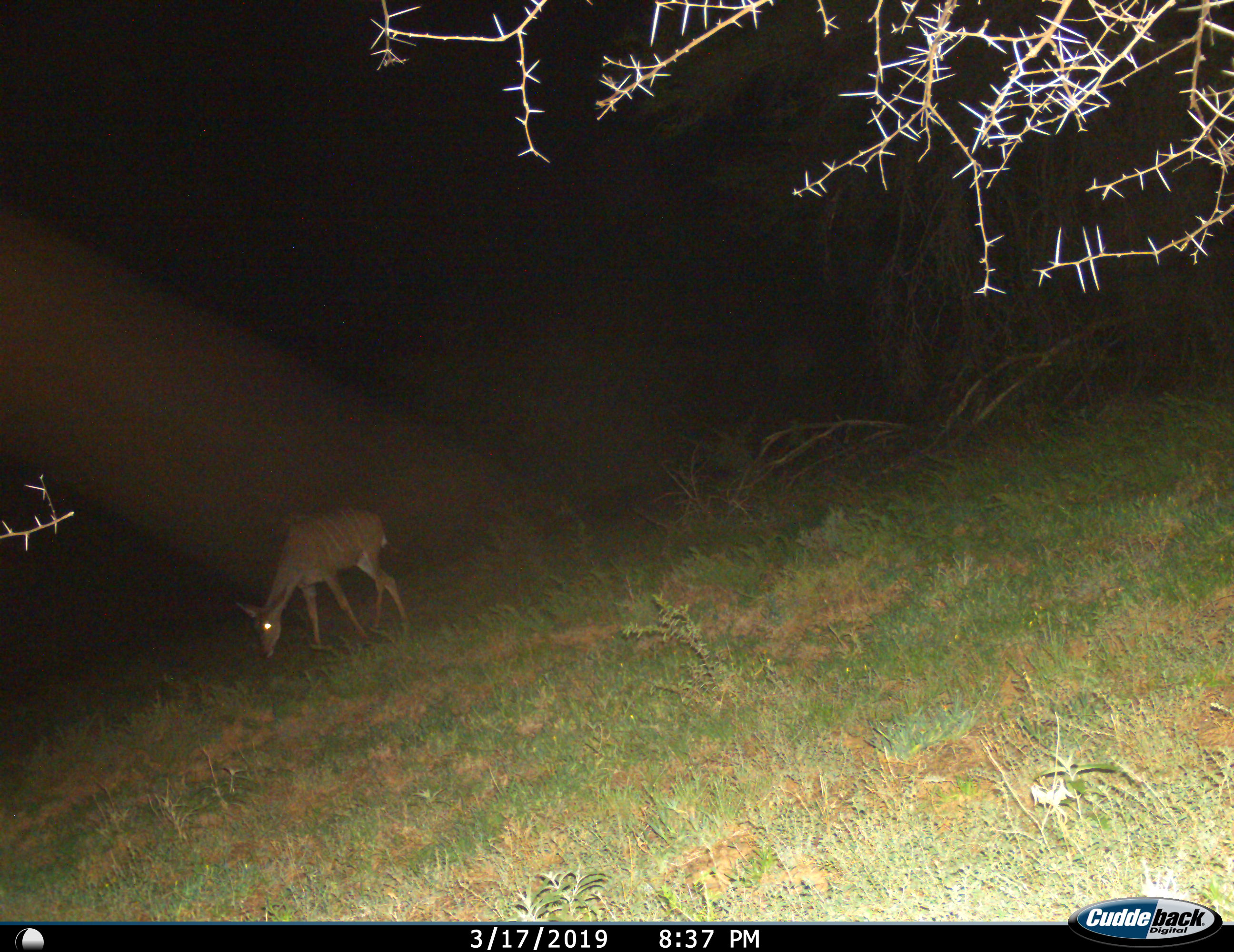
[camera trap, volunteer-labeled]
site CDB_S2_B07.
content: unidentified animal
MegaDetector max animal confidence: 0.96